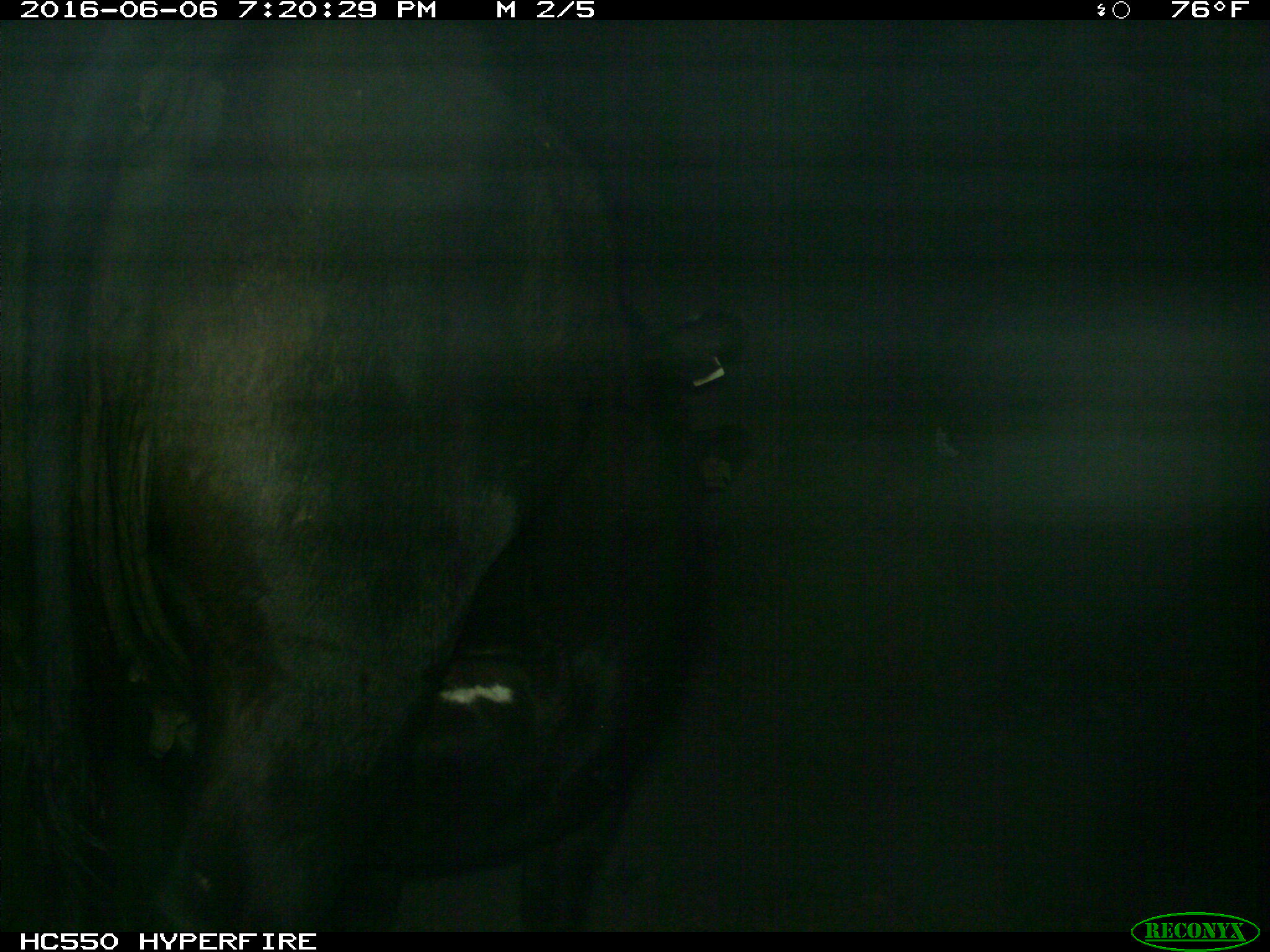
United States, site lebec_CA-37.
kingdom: Animalia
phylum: Chordata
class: Mammalia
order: Artiodactyla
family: Bovidae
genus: Bos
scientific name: Bos taurus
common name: domestic cow